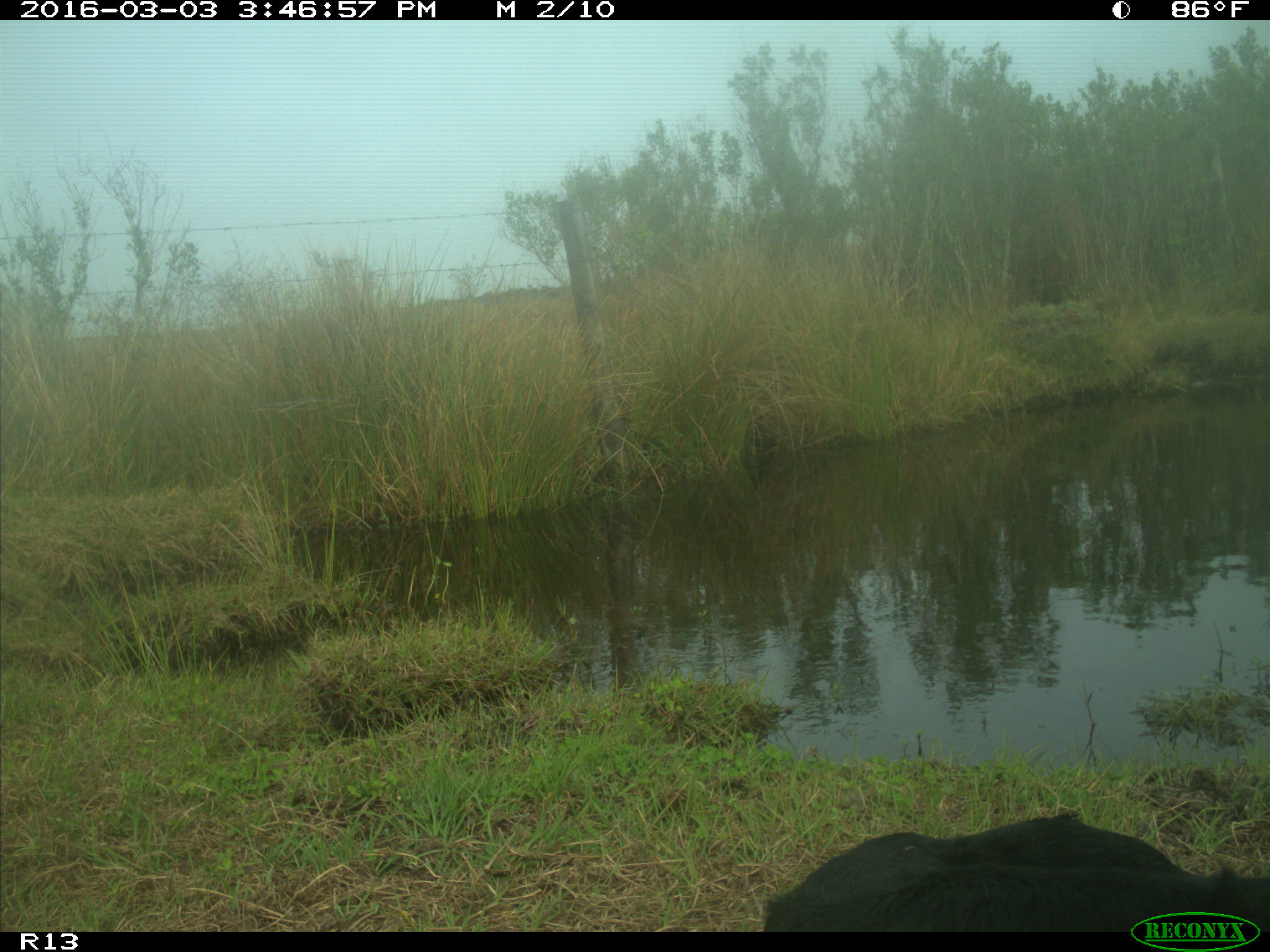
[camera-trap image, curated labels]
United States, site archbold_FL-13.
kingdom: Animalia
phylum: Chordata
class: Mammalia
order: Artiodactyla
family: Bovidae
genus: Bos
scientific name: Bos taurus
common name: domestic cow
Bos taurus (domestic cow).